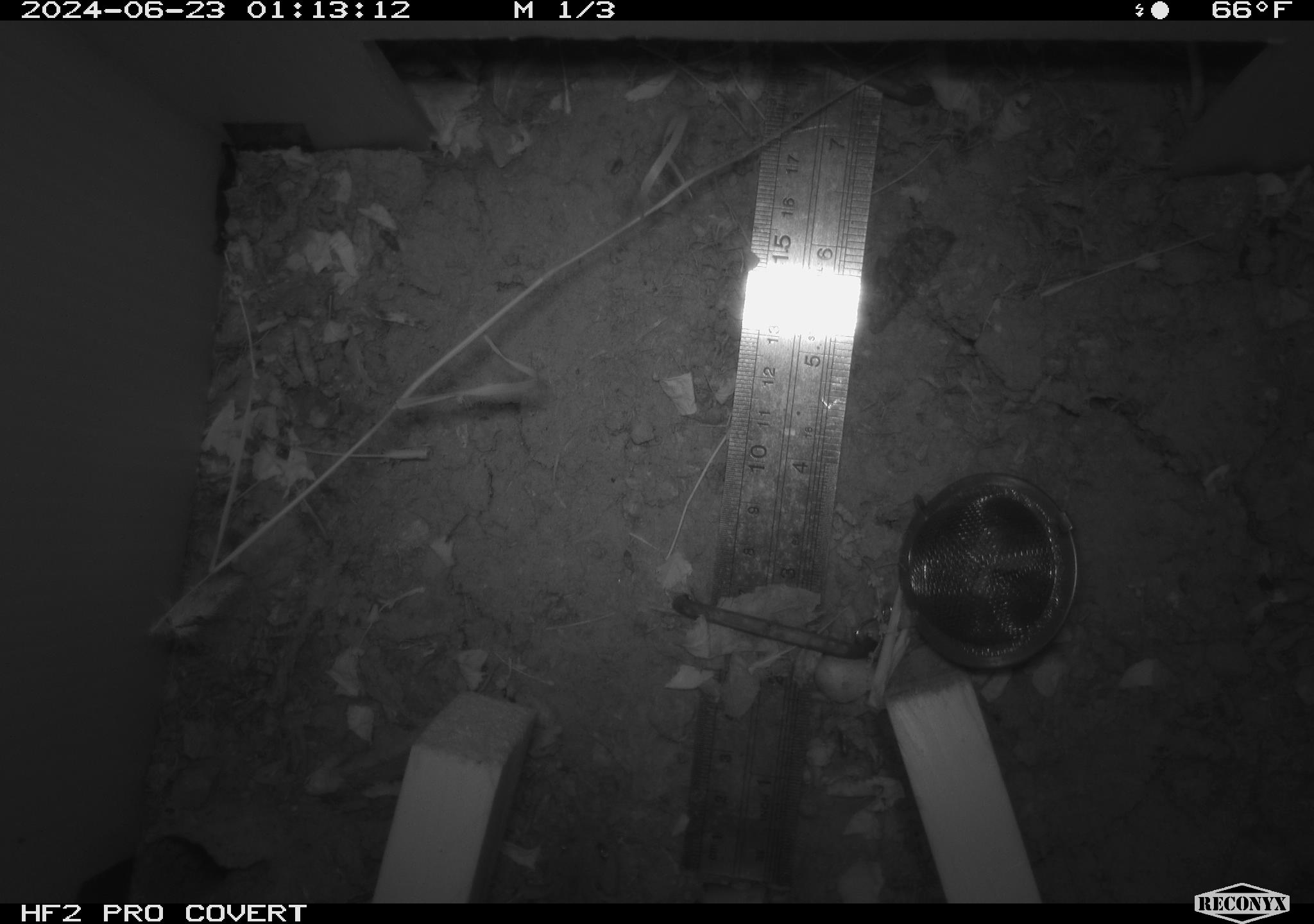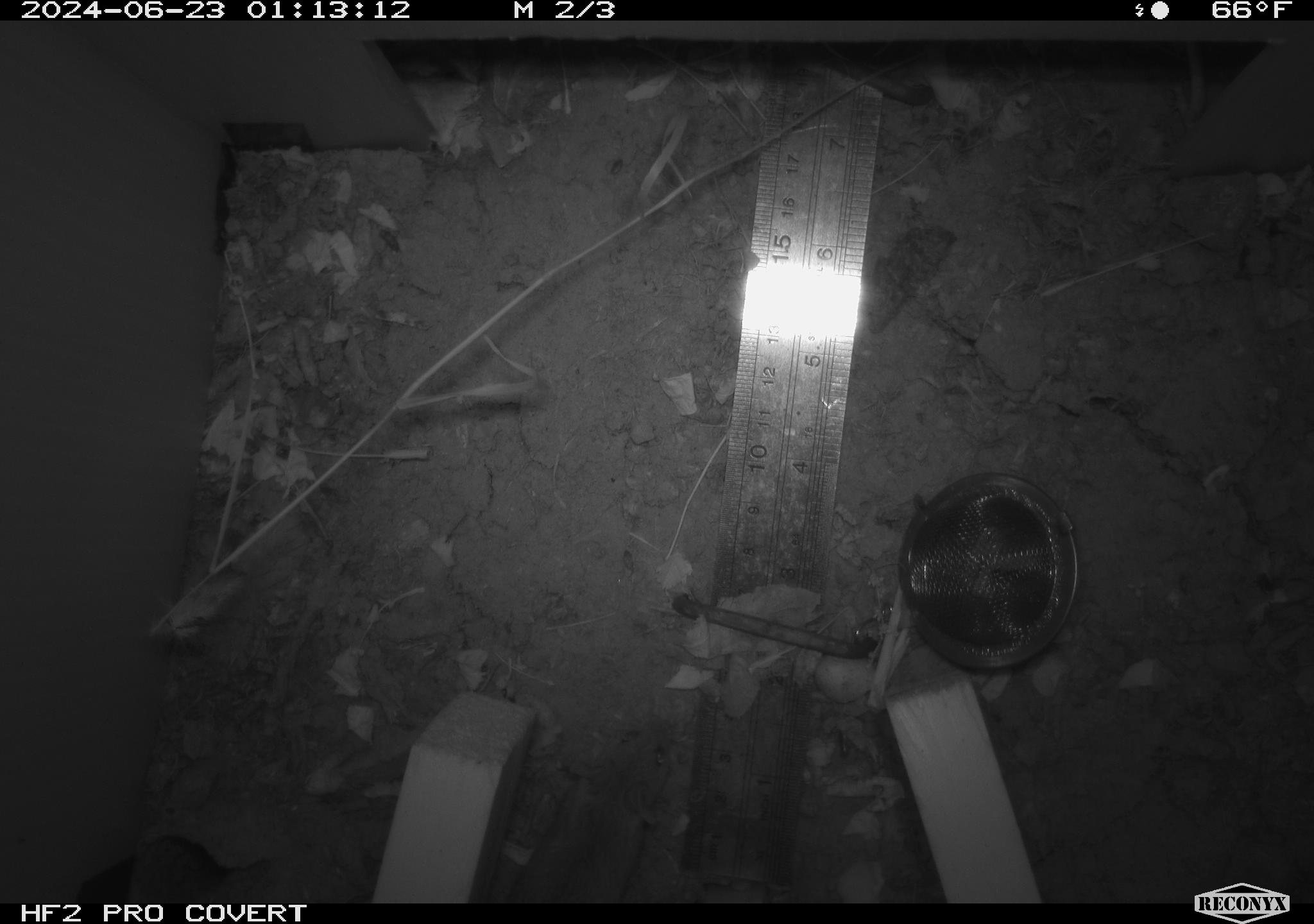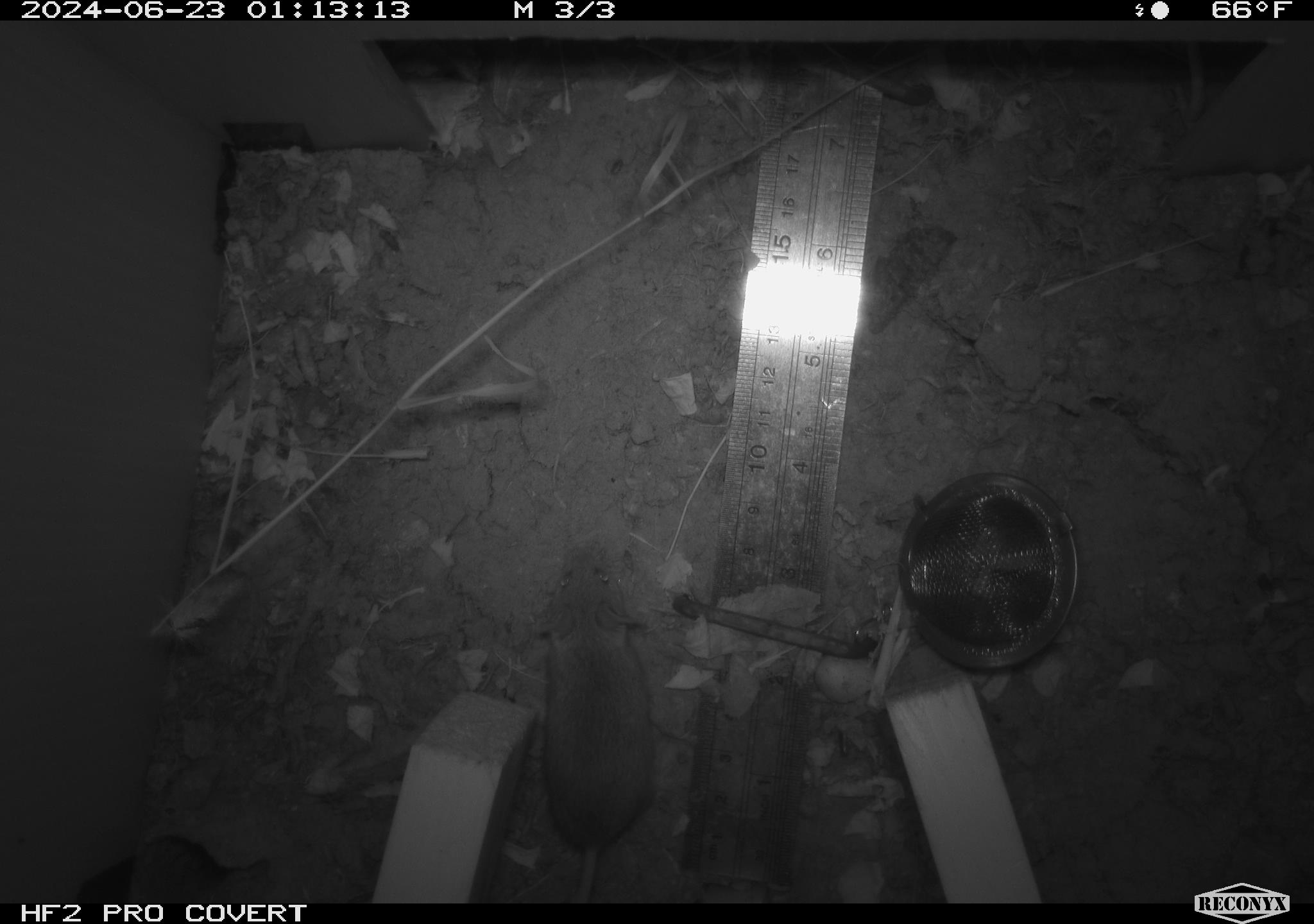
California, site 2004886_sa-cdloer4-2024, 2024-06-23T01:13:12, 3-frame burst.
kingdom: Animalia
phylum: Chordata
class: Mammalia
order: Rodentia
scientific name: Rodentia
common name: rodent